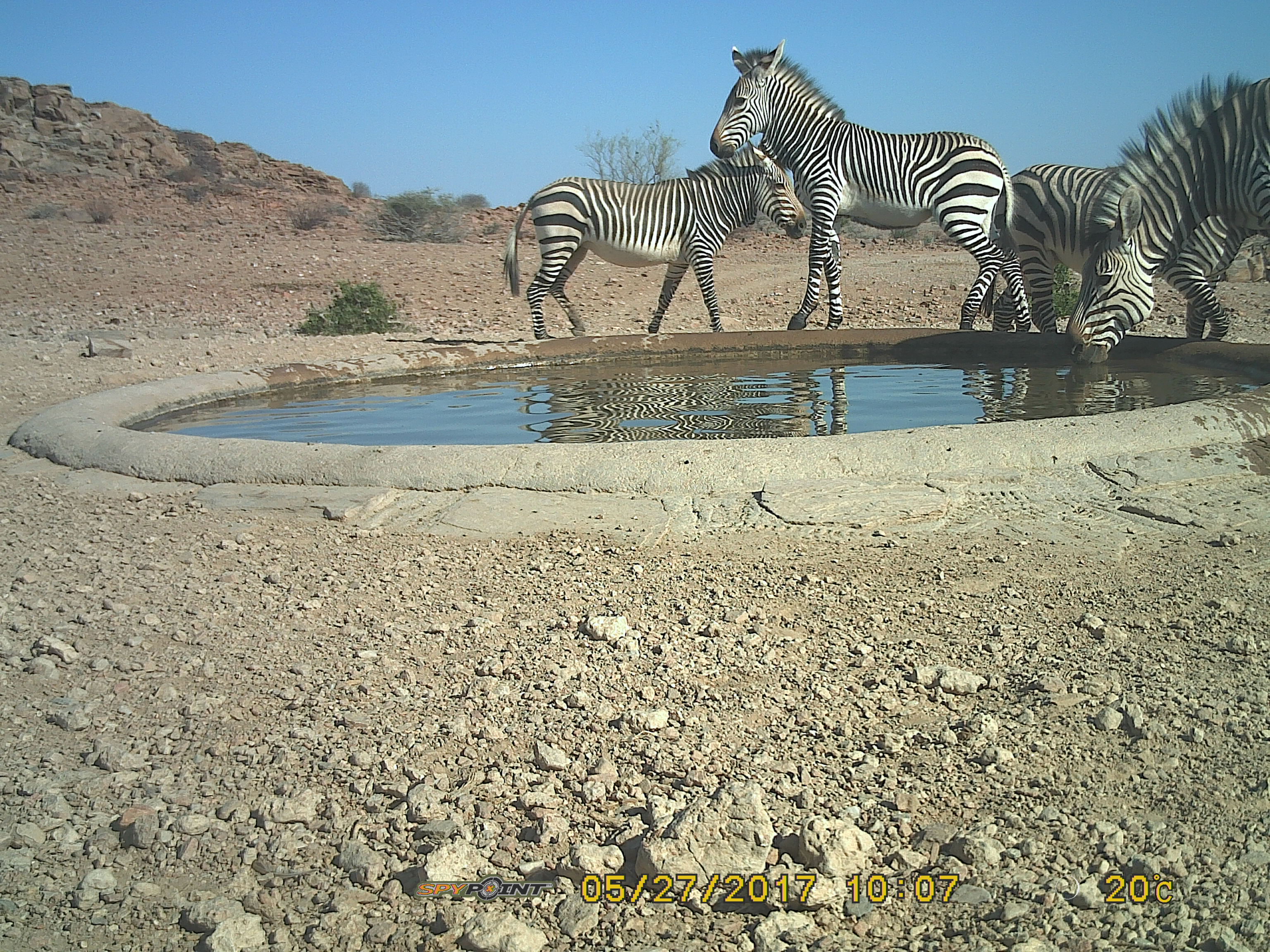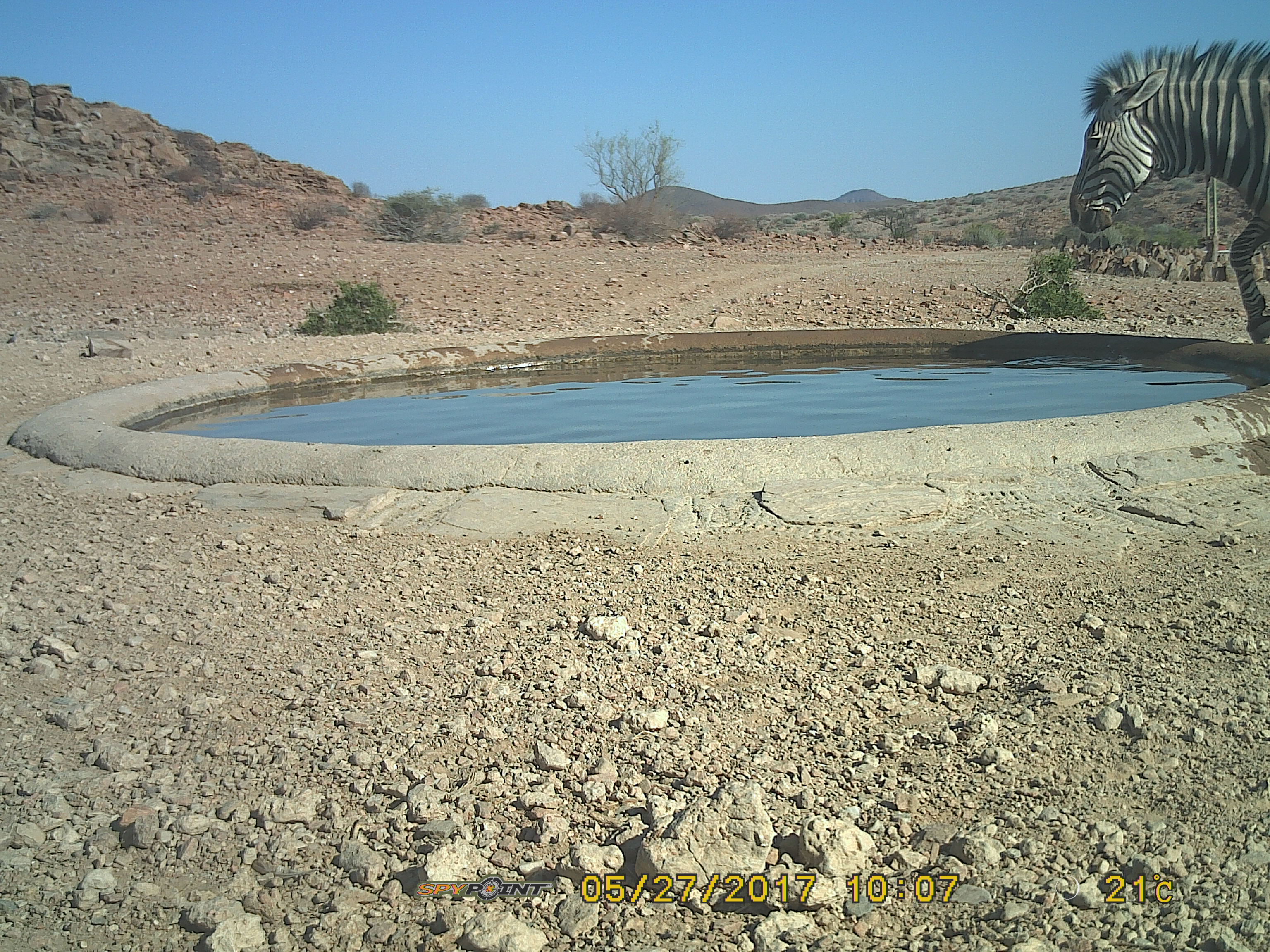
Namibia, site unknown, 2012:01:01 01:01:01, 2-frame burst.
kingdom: Animalia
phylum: Chordata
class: Mammalia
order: Perissodactyla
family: Equidae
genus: Equus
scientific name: Equus zebra hartmannae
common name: hartmann's mountain zebra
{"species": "Equus zebra hartmannae (hartmann's mountain zebra)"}